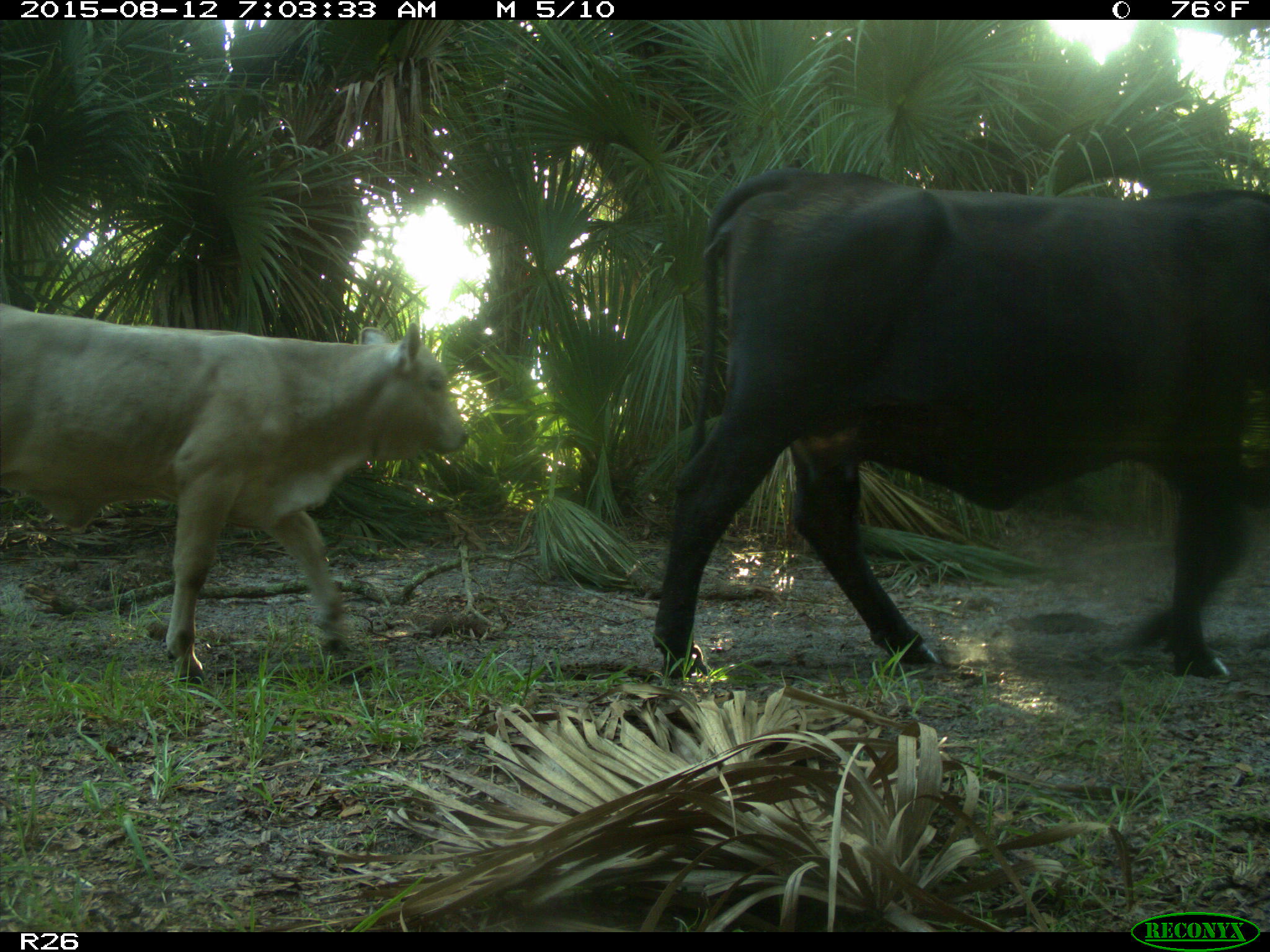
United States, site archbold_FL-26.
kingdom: Animalia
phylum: Chordata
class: Mammalia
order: Artiodactyla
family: Bovidae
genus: Bos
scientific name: Bos taurus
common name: domestic cow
Bos taurus (domestic cow).